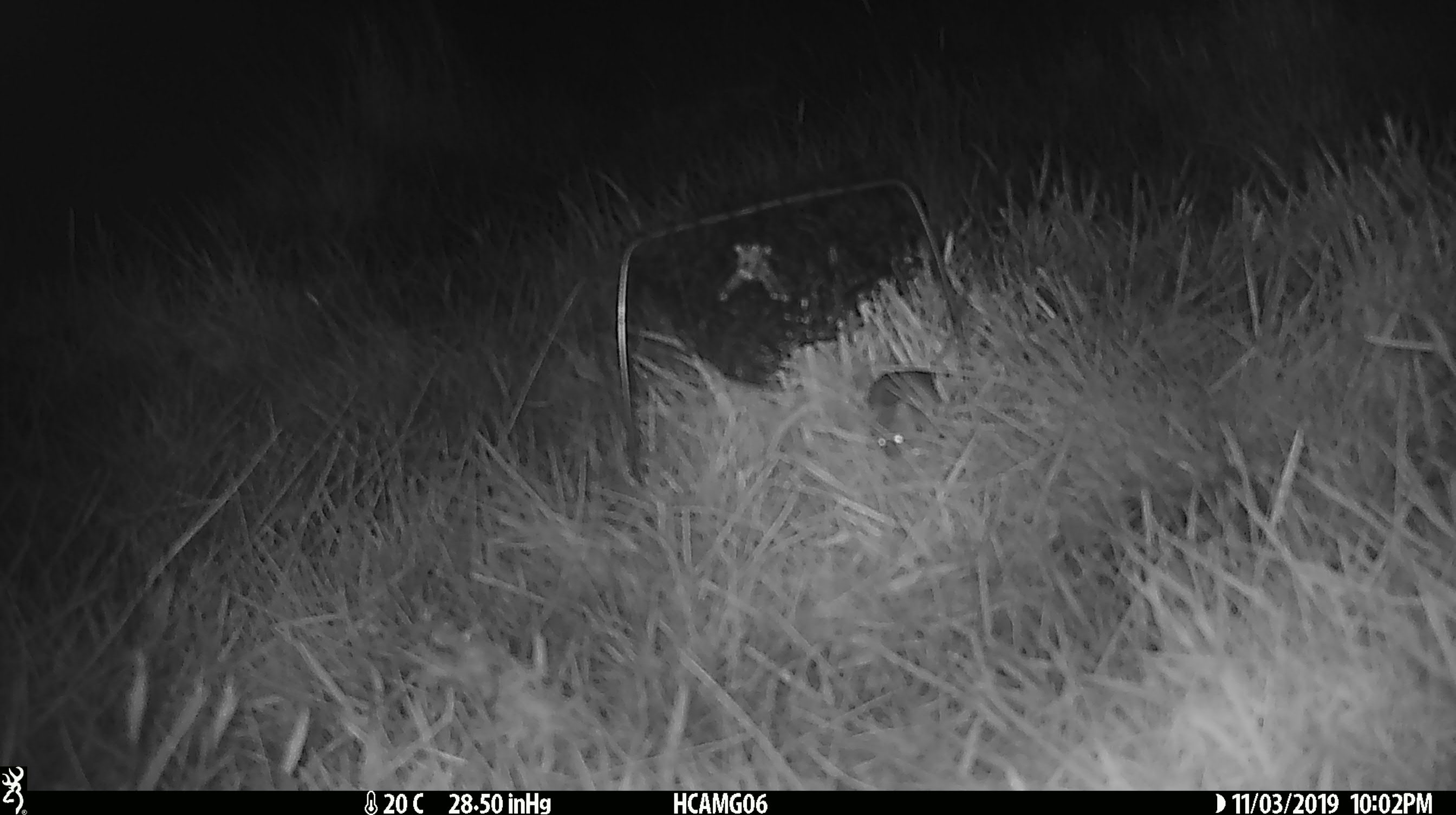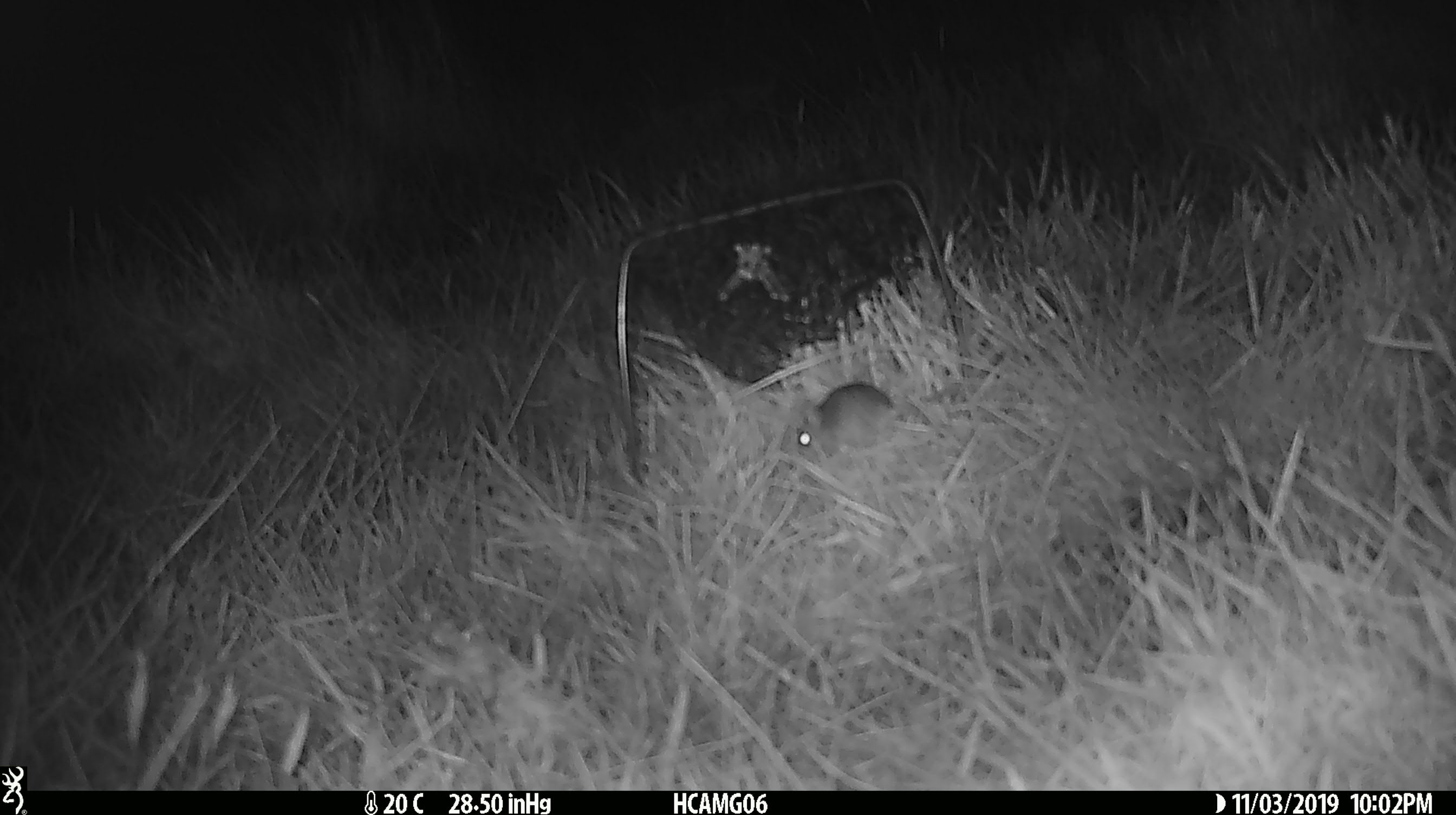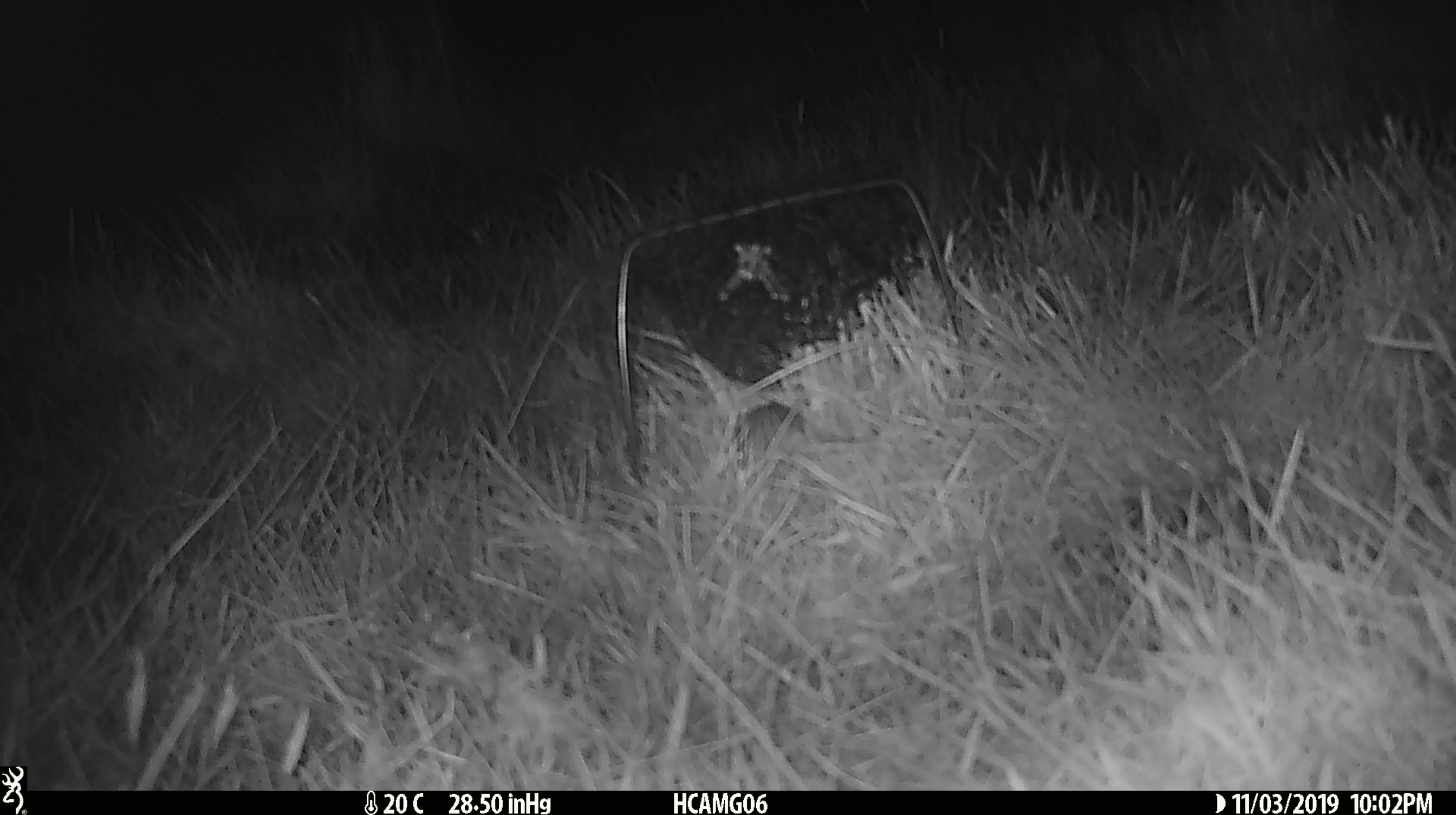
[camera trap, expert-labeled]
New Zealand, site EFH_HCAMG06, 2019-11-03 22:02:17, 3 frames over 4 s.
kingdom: Animalia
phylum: Chordata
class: Mammalia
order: Rodentia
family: Muridae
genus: Mus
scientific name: Mus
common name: mouse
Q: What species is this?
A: Mouse (Mus).